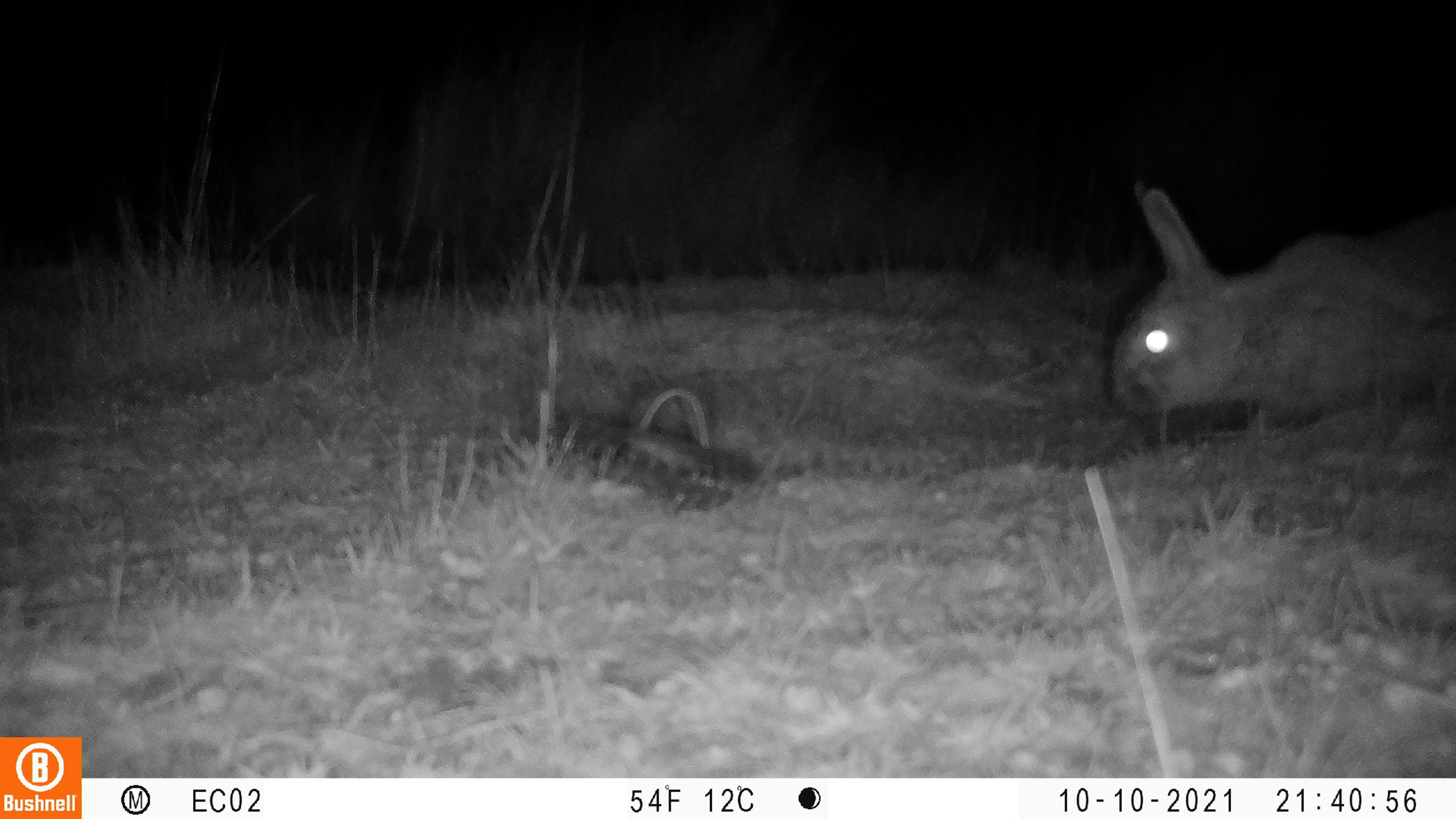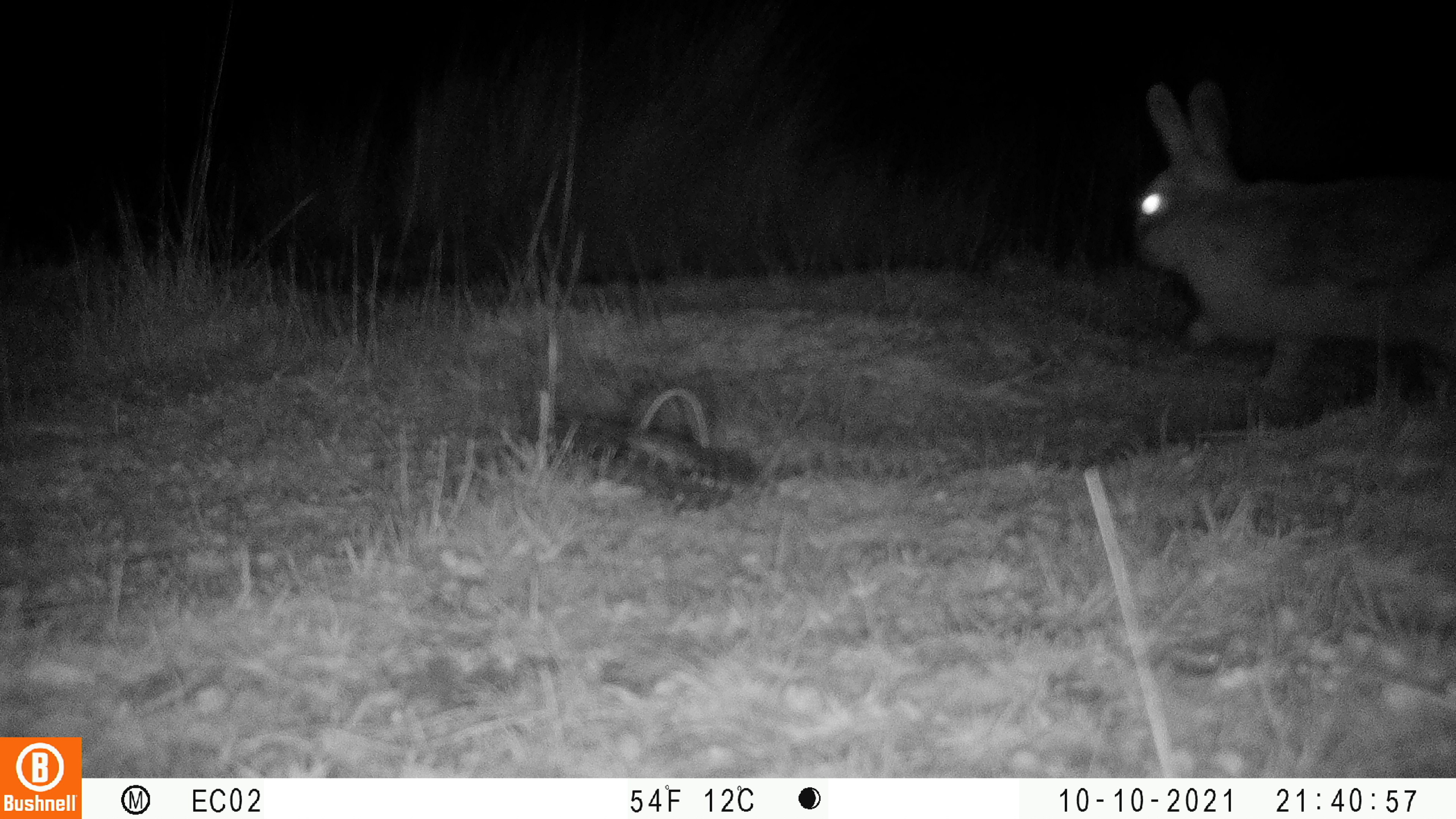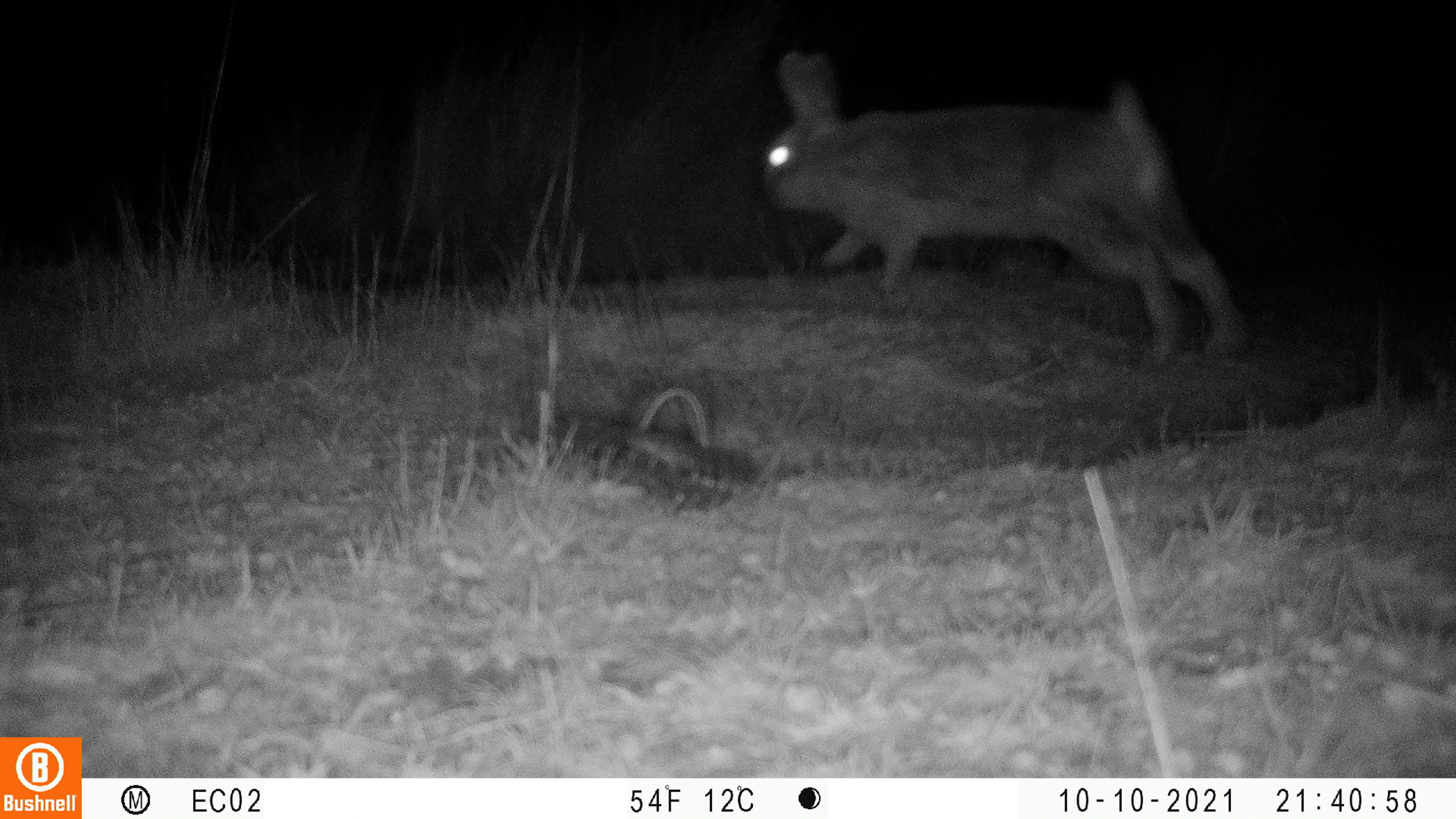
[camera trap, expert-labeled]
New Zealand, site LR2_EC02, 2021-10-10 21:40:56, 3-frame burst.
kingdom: Animalia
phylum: Chordata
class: Mammalia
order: Lagomorpha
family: Leporidae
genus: Oryctolagus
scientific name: Oryctolagus cuniculus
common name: european rabbit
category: rabbit